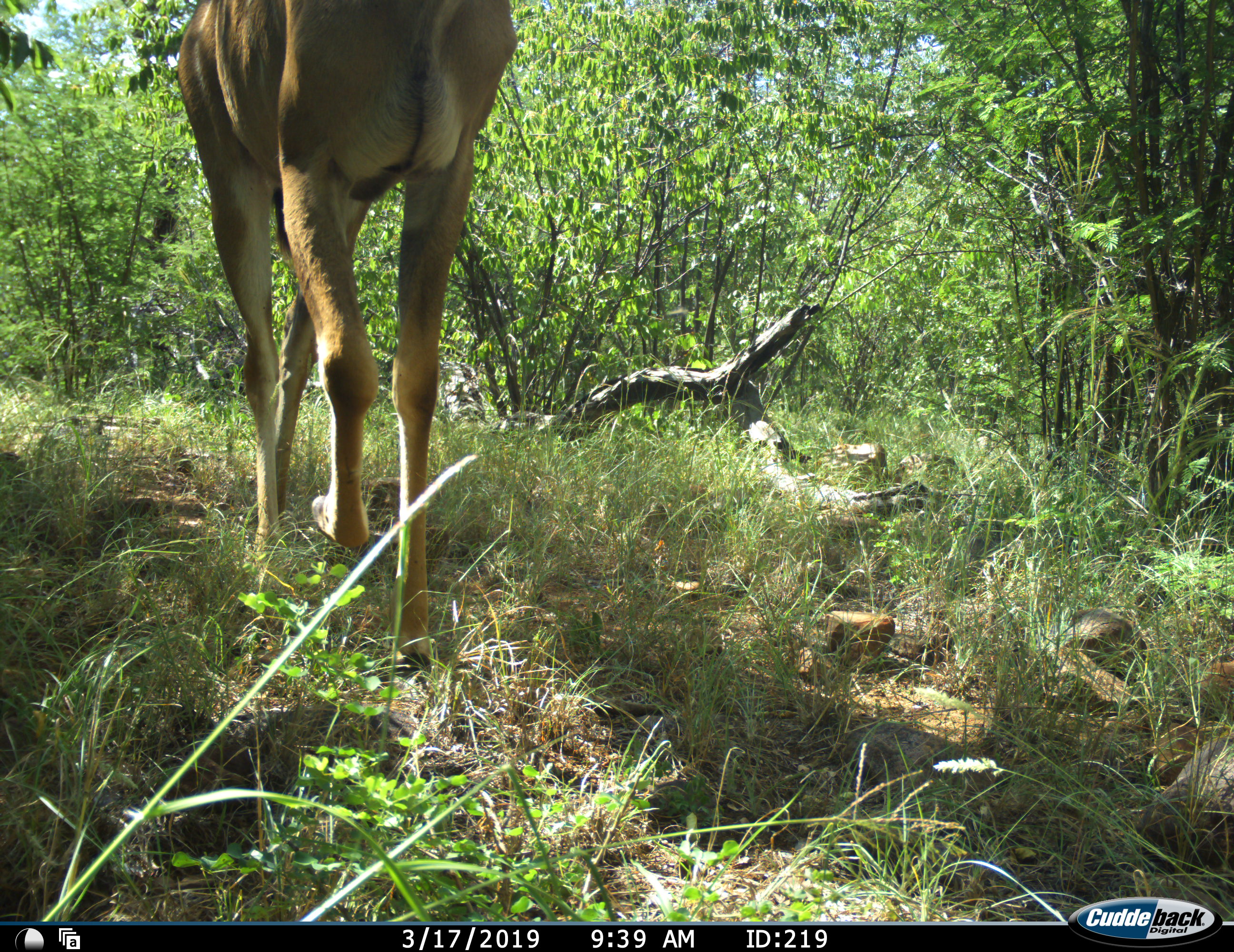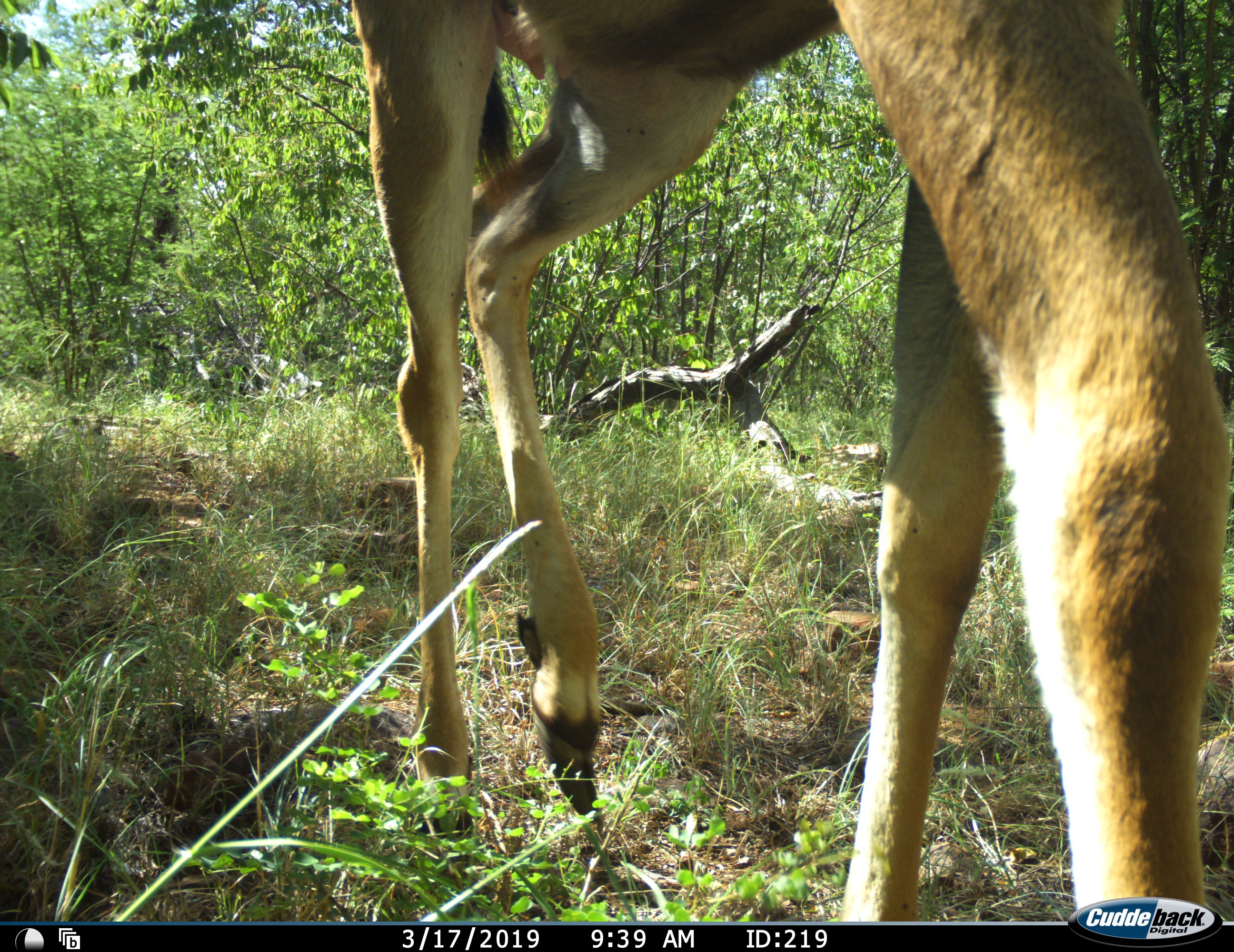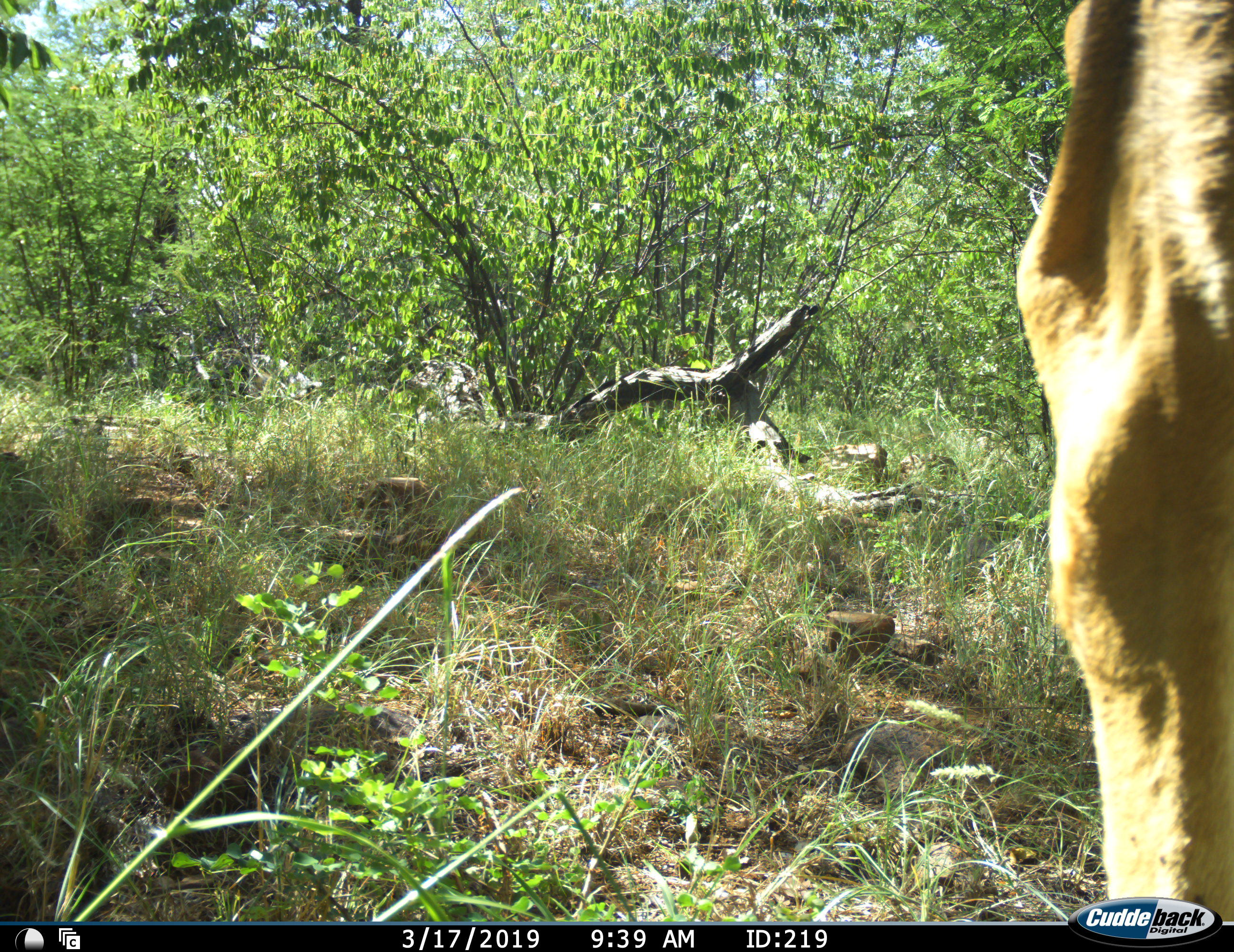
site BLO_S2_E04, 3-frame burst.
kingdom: Animalia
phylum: Chordata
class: Mammalia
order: Artiodactyla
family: Bovidae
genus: Tragelaphus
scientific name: Tragelaphus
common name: kudu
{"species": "kudu (Tragelaphus)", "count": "1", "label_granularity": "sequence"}